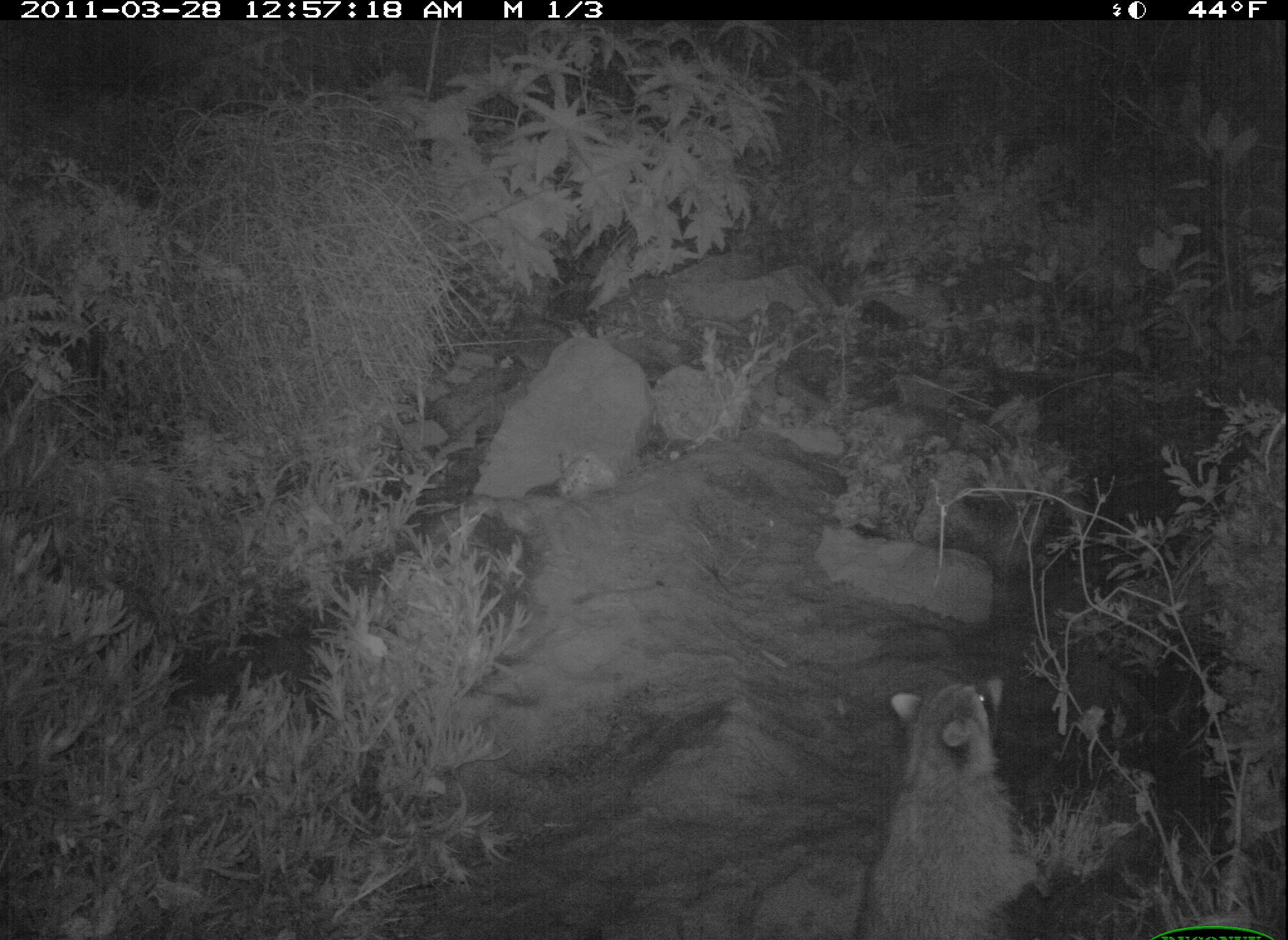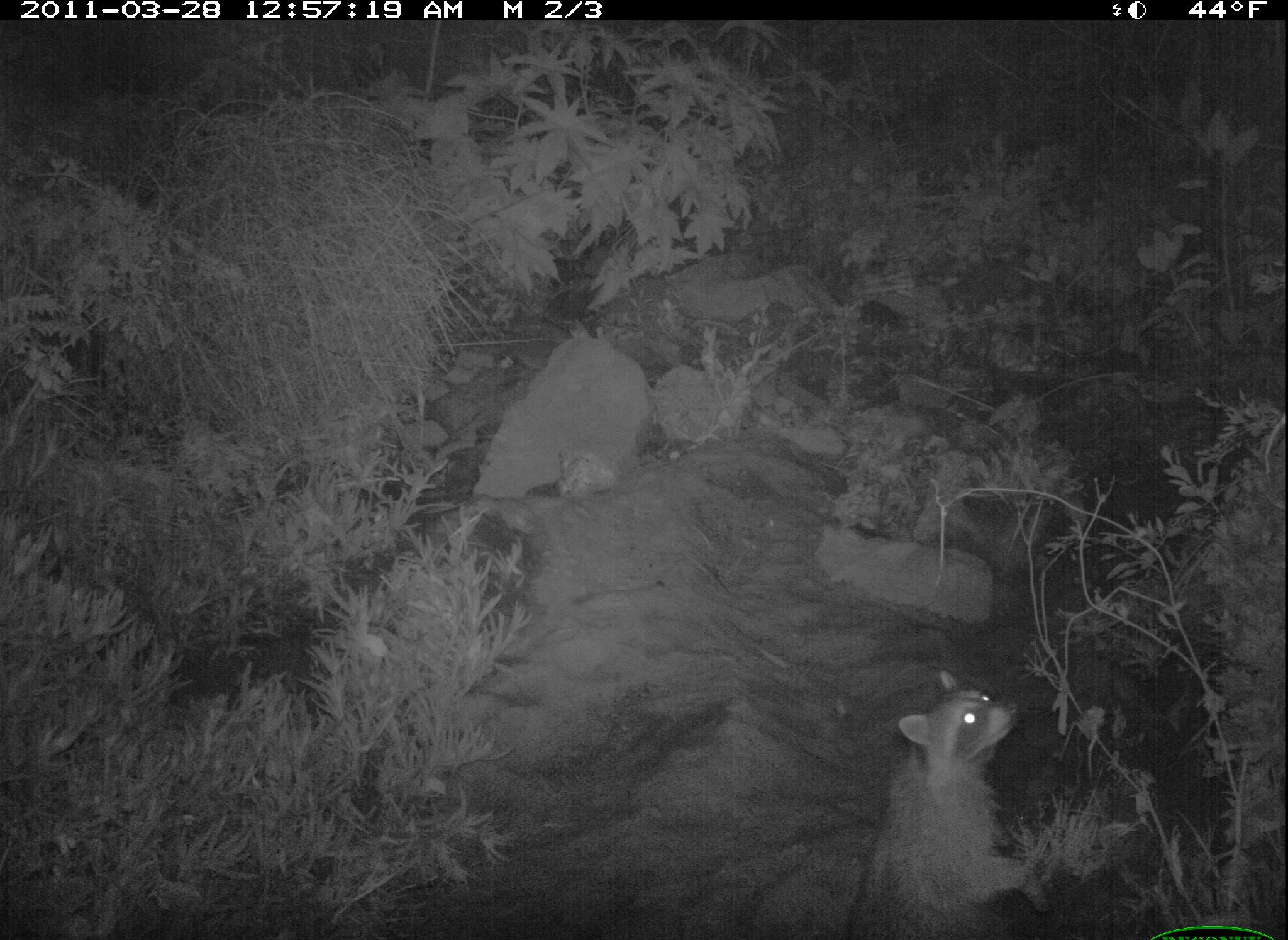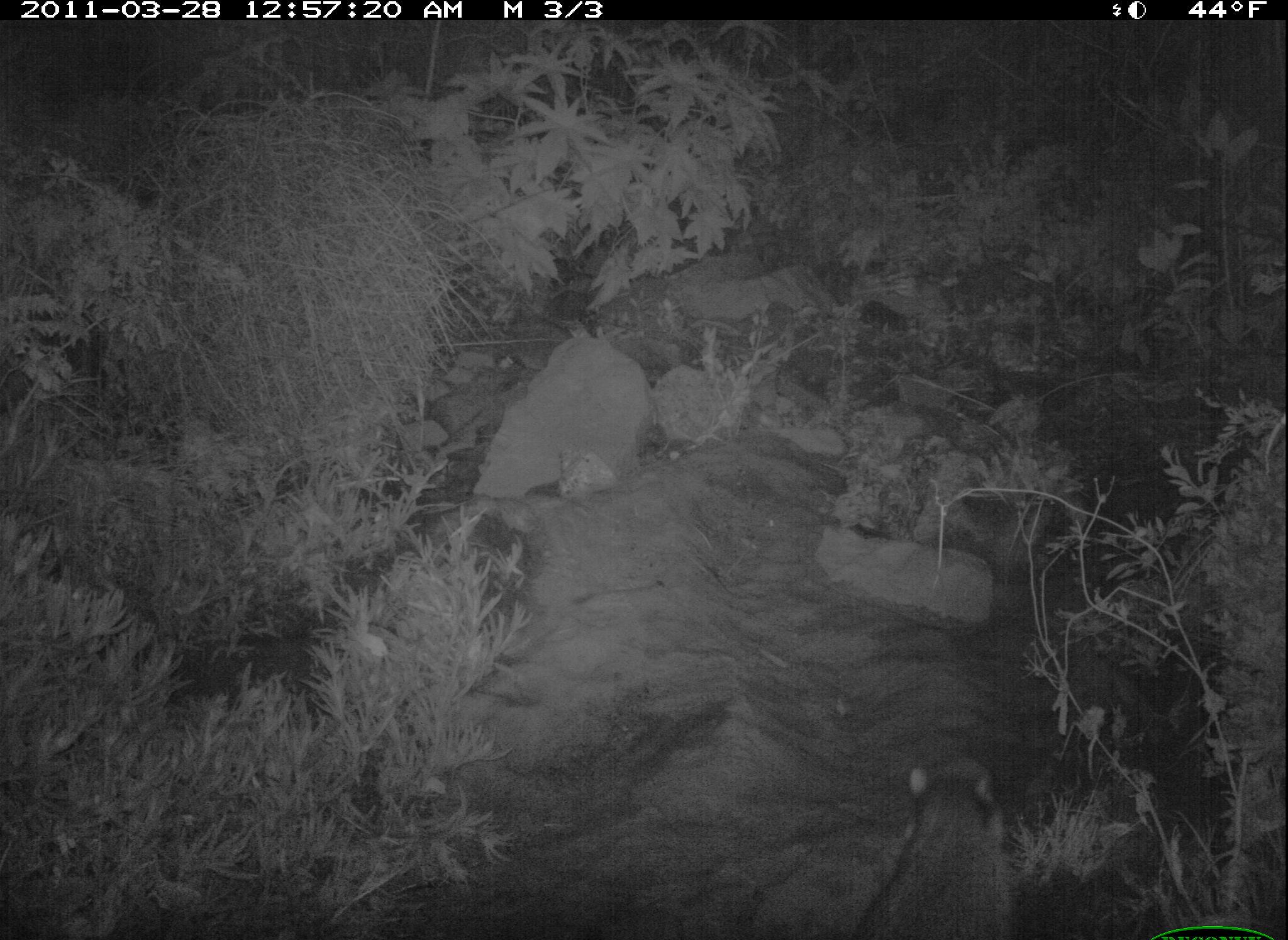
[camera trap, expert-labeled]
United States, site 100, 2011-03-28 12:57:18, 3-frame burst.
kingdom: Animalia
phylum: Chordata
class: Mammalia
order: Carnivora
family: Procyonidae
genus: Procyon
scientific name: Procyon lotor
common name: raccoon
Raccoon (Procyon lotor).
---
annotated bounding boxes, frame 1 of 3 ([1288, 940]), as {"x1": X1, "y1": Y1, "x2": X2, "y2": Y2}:
raccoon: {"x1": 818, "y1": 635, "x2": 1080, "y2": 936}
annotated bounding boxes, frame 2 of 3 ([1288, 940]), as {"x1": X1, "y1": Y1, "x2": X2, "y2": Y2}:
raccoon: {"x1": 847, "y1": 664, "x2": 1055, "y2": 940}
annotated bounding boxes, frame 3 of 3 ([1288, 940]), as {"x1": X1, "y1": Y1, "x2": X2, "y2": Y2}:
raccoon: {"x1": 823, "y1": 738, "x2": 1037, "y2": 937}